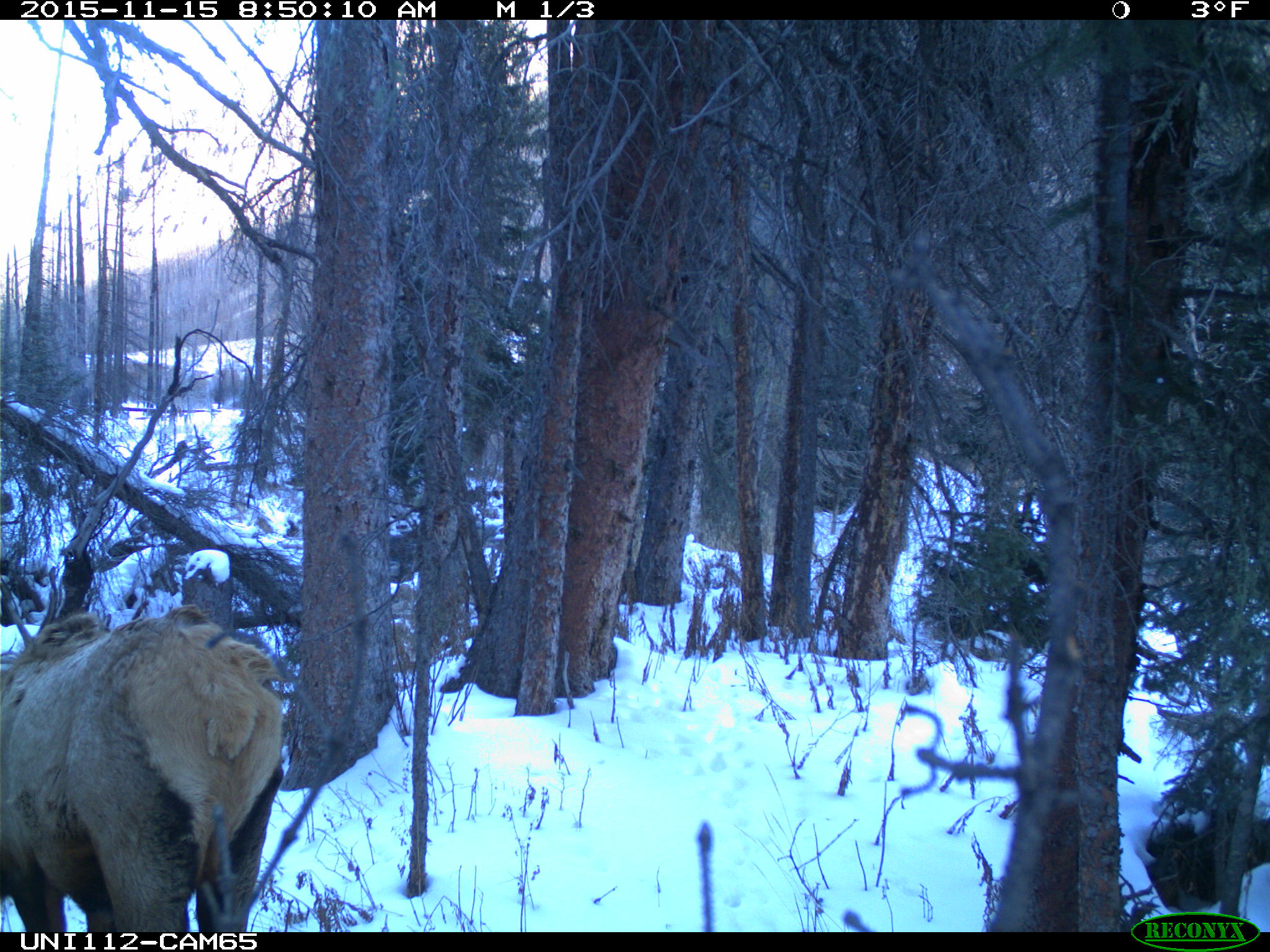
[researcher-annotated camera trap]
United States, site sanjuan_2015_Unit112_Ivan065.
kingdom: Animalia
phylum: Chordata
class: Mammalia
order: Artiodactyla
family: Cervidae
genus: Cervus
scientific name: Cervus elaphus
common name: red deer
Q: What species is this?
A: Cervus elaphus (red deer).